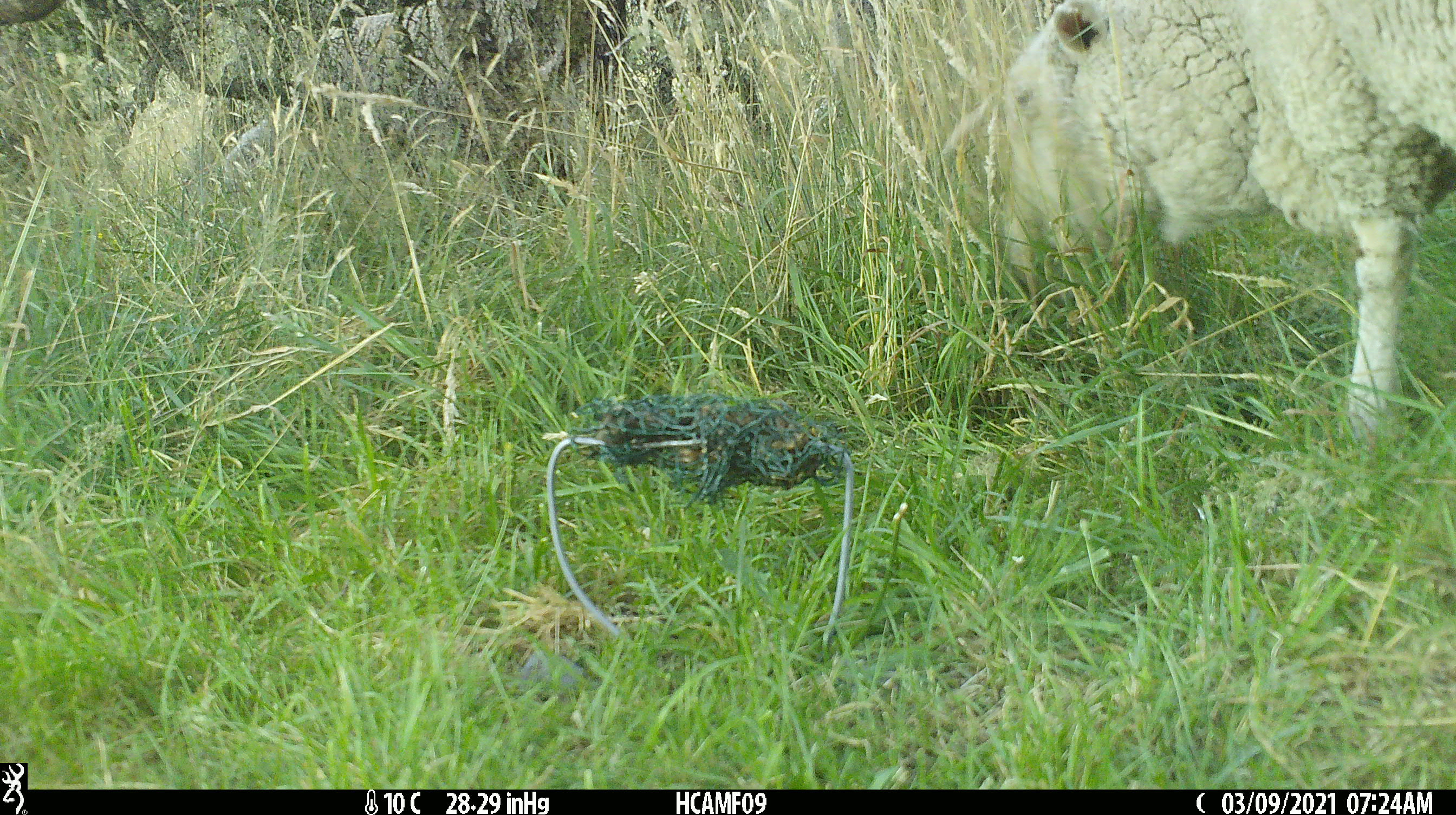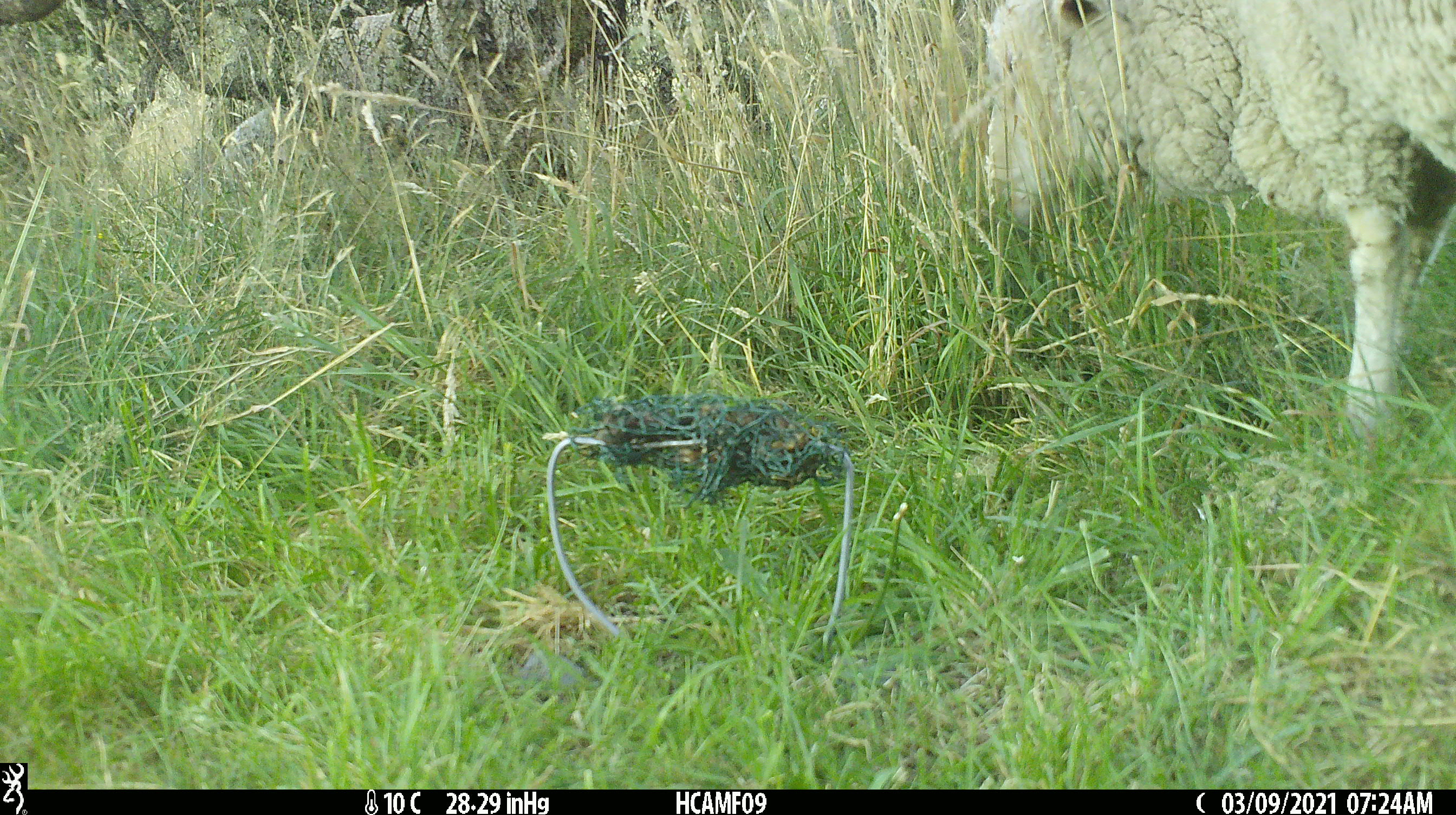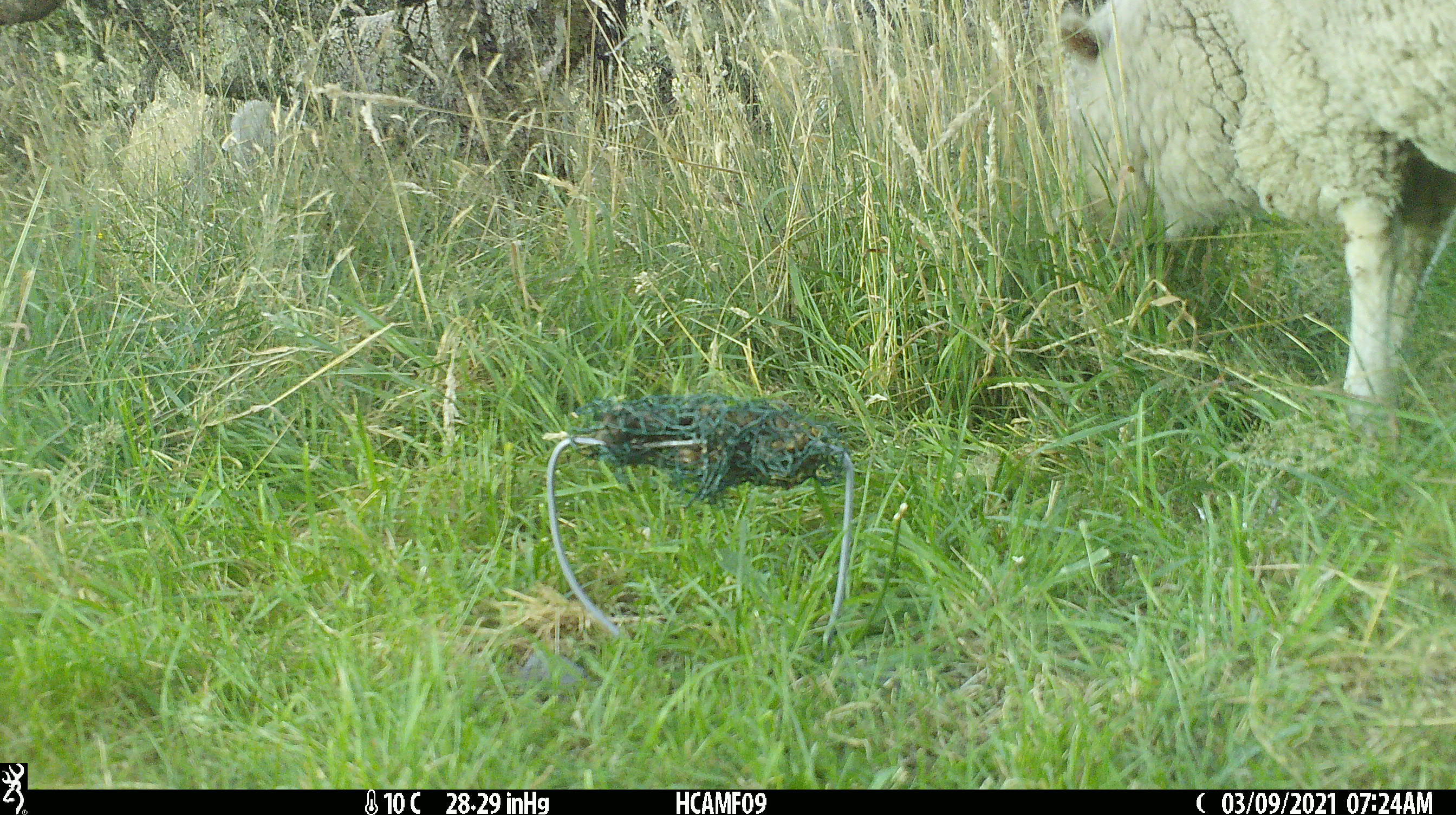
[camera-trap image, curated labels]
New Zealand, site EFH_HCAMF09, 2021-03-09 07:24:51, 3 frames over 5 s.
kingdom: Animalia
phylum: Chordata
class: Mammalia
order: Artiodactyla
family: Bovidae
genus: Ovis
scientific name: Ovis aries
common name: domestic sheep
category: sheep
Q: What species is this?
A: Sheep (domestic sheep) (Ovis aries).